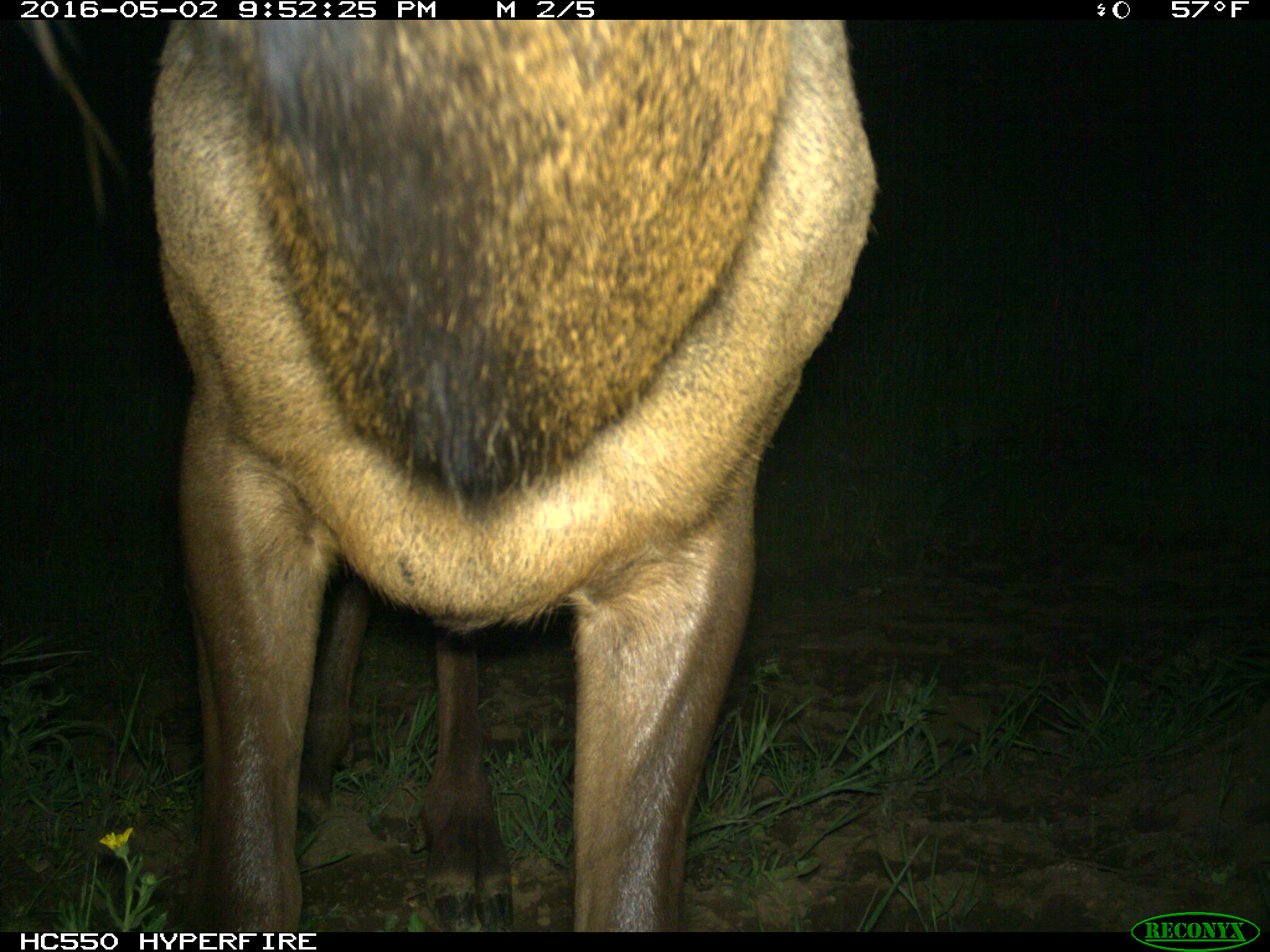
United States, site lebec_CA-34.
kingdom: Animalia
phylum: Chordata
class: Mammalia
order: Artiodactyla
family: Cervidae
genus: Cervus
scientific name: Cervus canadensis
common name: elk